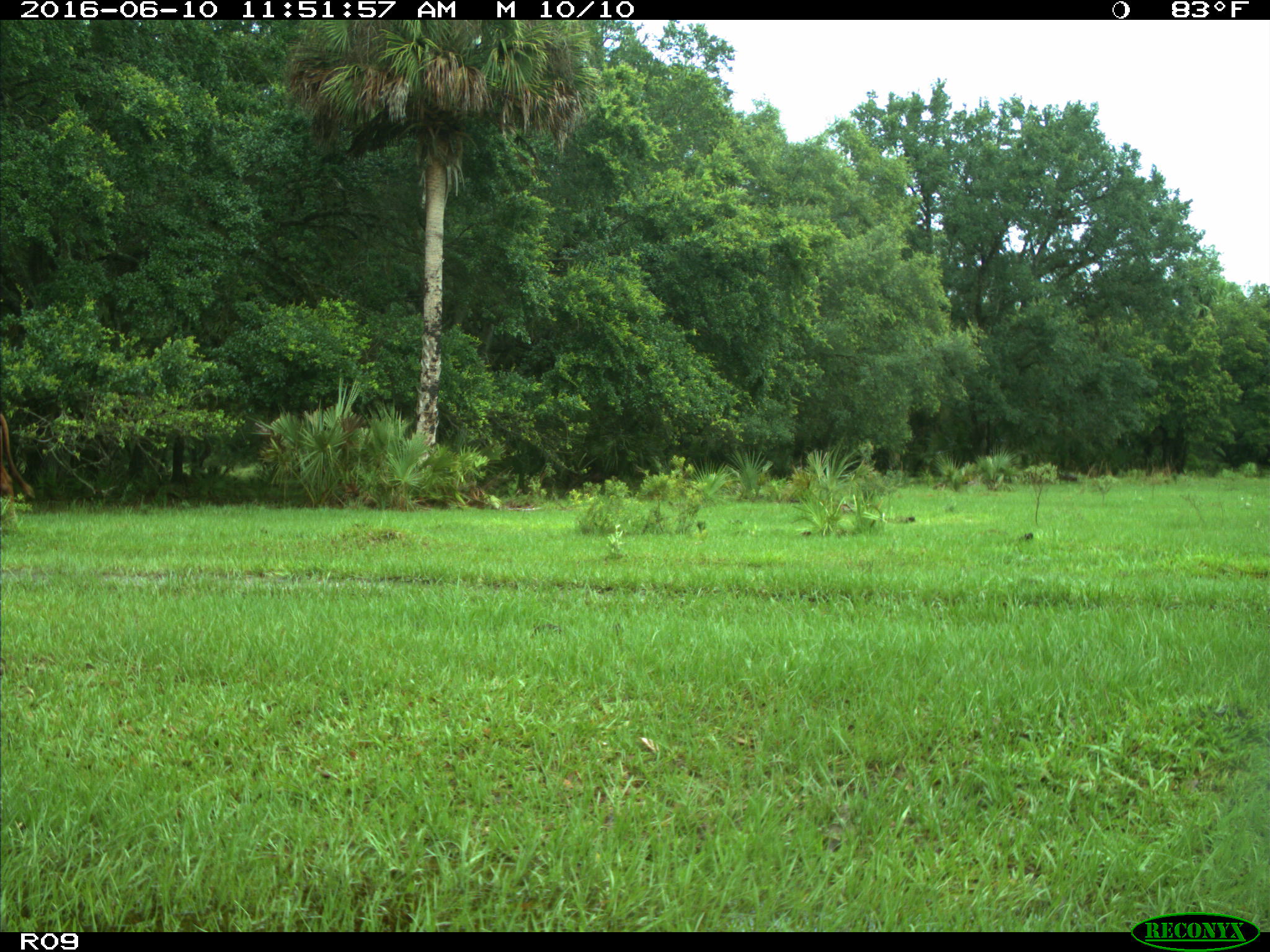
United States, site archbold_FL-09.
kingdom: Animalia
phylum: Chordata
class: Mammalia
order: Artiodactyla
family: Bovidae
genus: Bos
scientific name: Bos taurus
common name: domestic cow